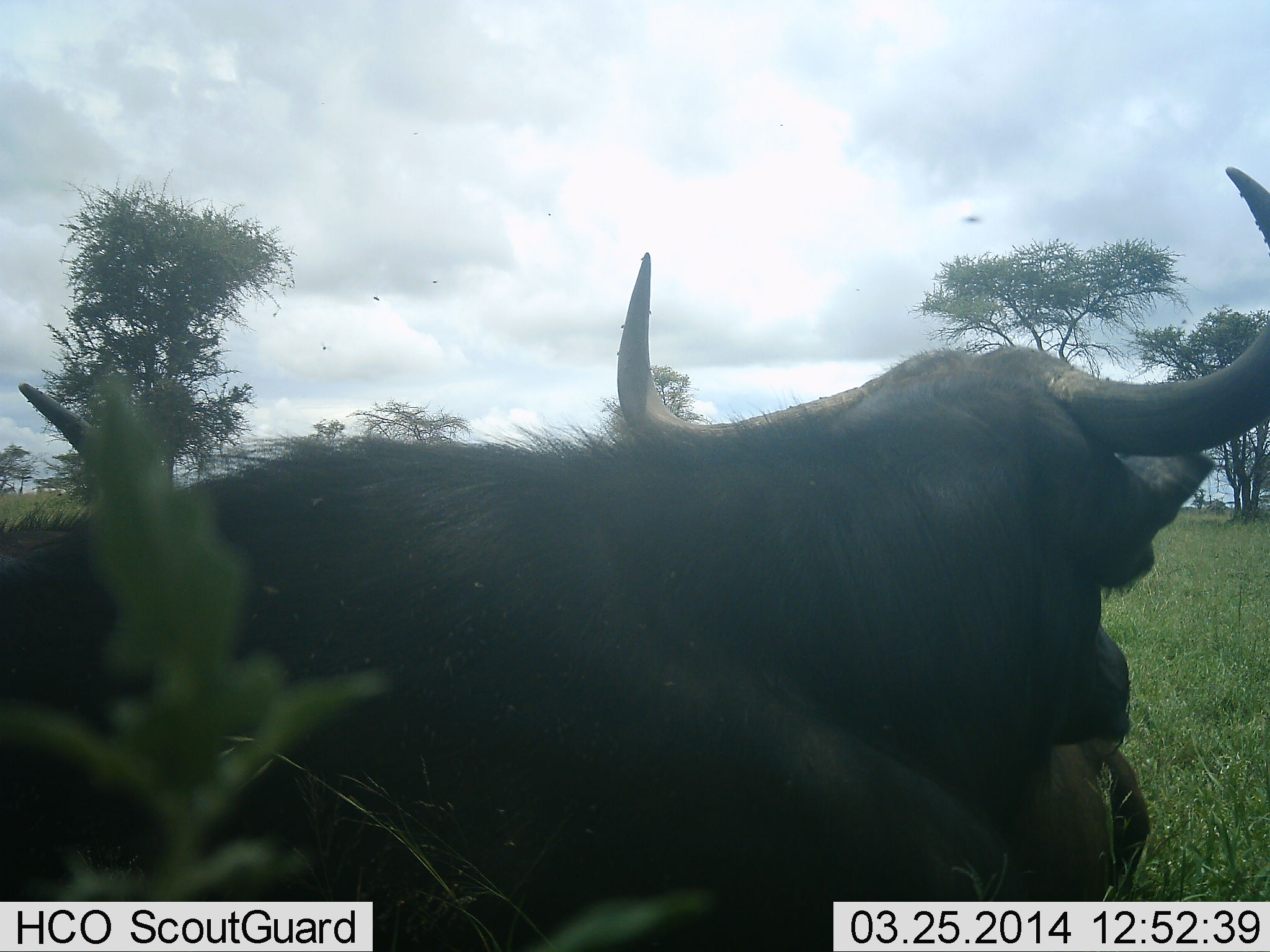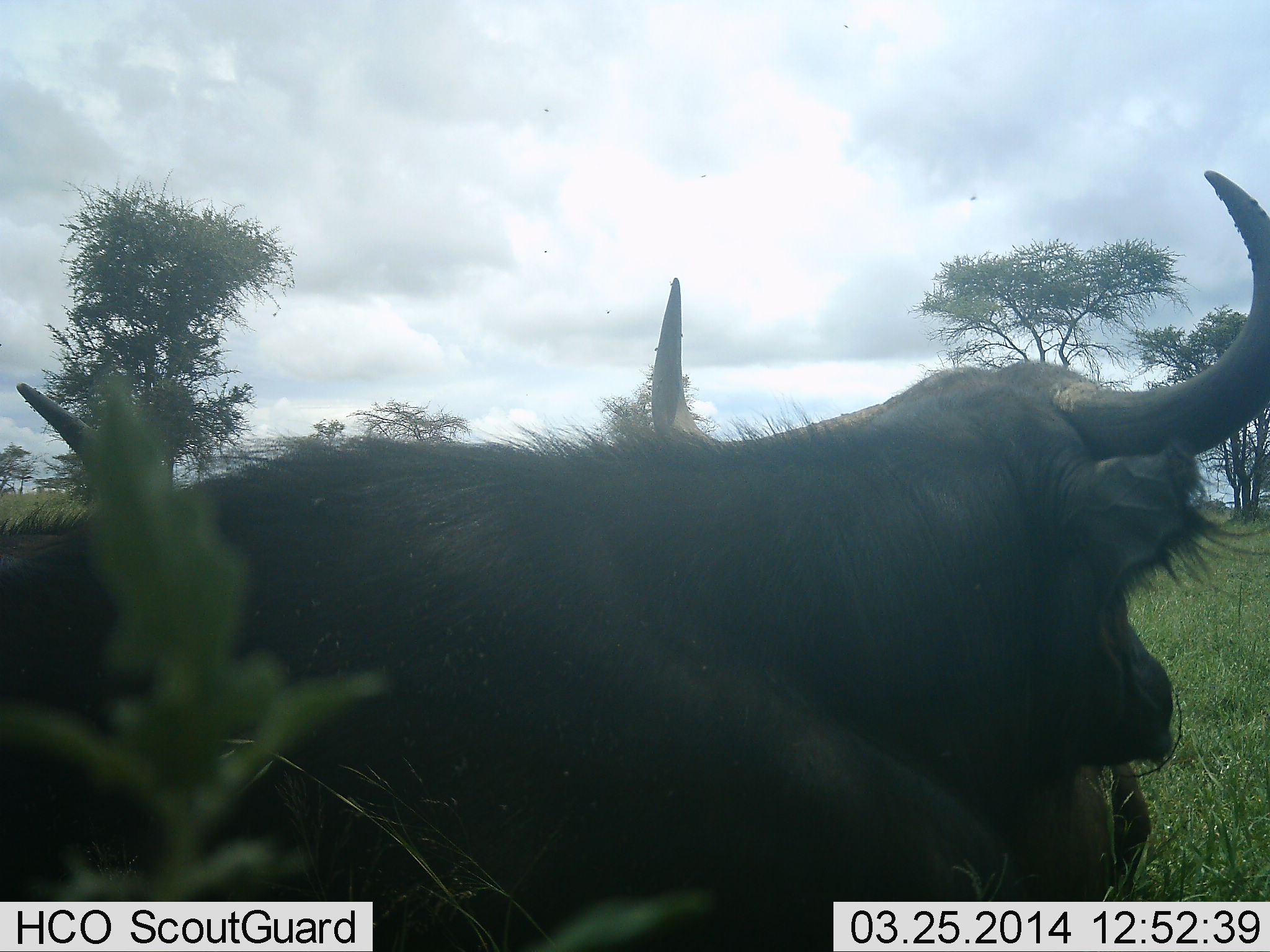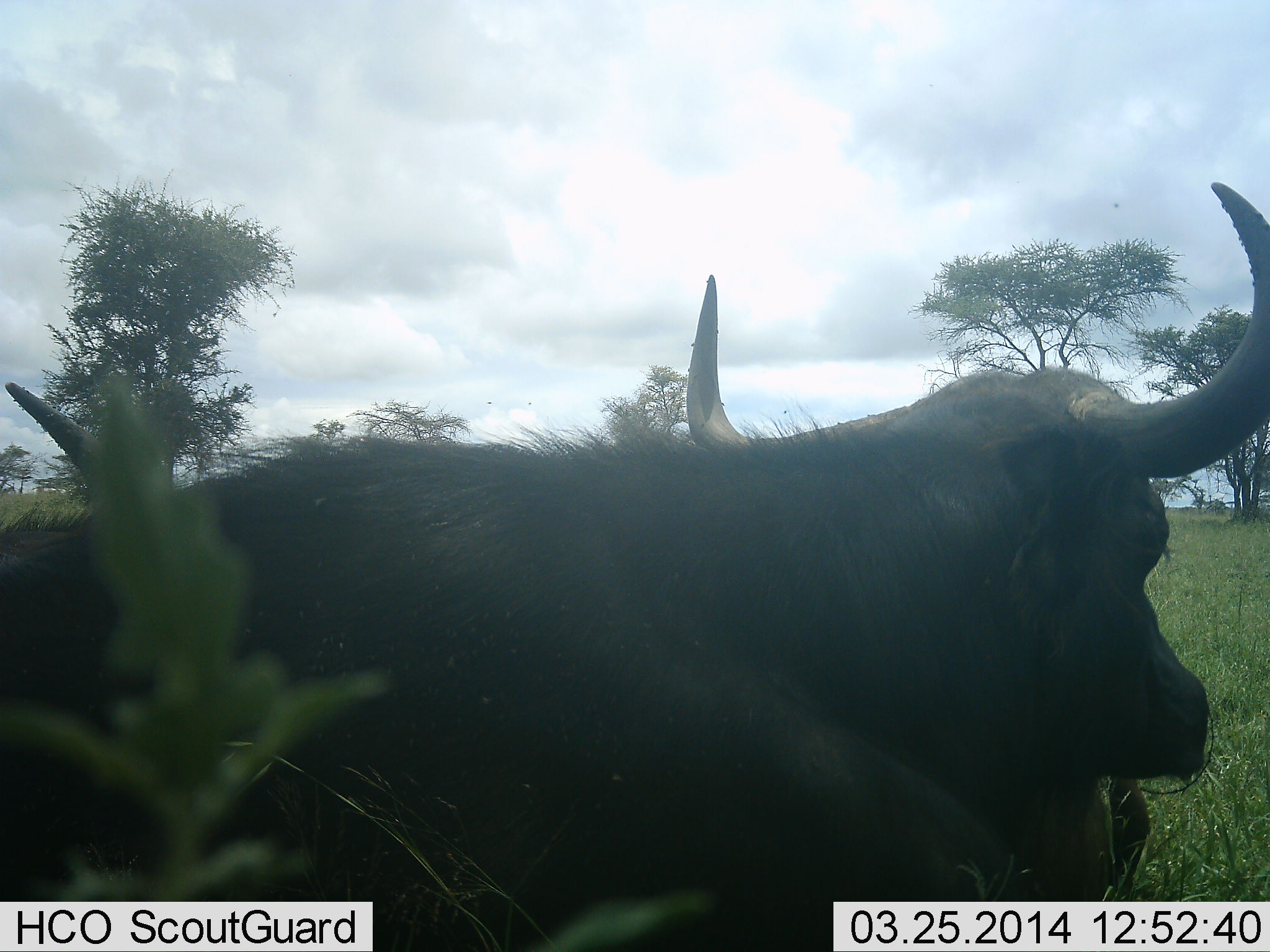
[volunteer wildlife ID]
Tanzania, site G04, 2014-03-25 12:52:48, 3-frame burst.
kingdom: Animalia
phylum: Chordata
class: Mammalia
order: Artiodactyla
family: Bovidae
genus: Syncerus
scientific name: Syncerus caffer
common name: cape buffalo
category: buffalo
Buffalo (cape buffalo) (Syncerus caffer), count 2. Behavior (volunteer vote fractions): standing 50%, resting 50%, moving 0%, interacting 0%. Young present (vote fraction): 0%. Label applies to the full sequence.